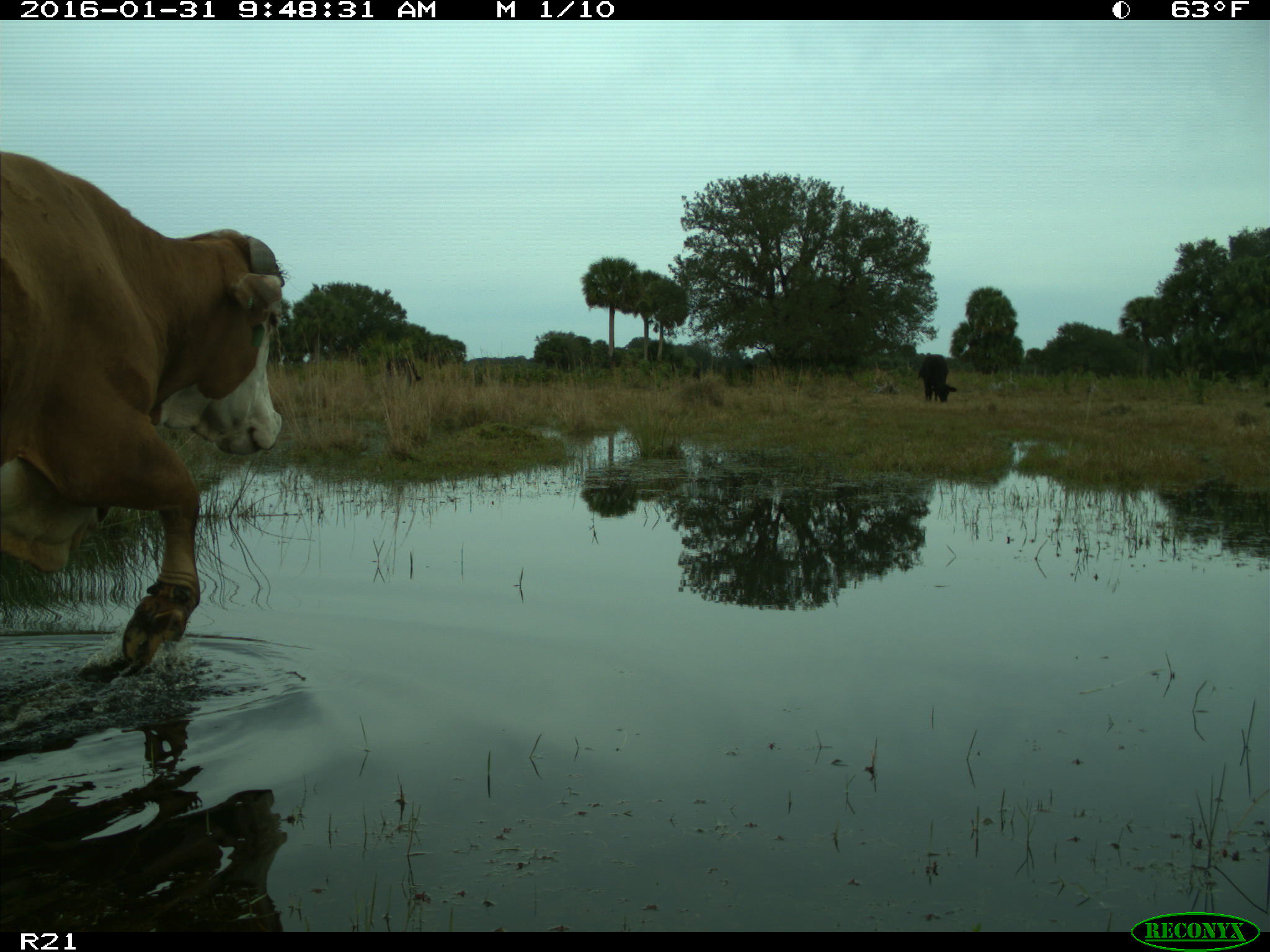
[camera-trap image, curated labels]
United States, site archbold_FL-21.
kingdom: Animalia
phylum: Chordata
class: Mammalia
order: Artiodactyla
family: Bovidae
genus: Bos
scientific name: Bos taurus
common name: domestic cow